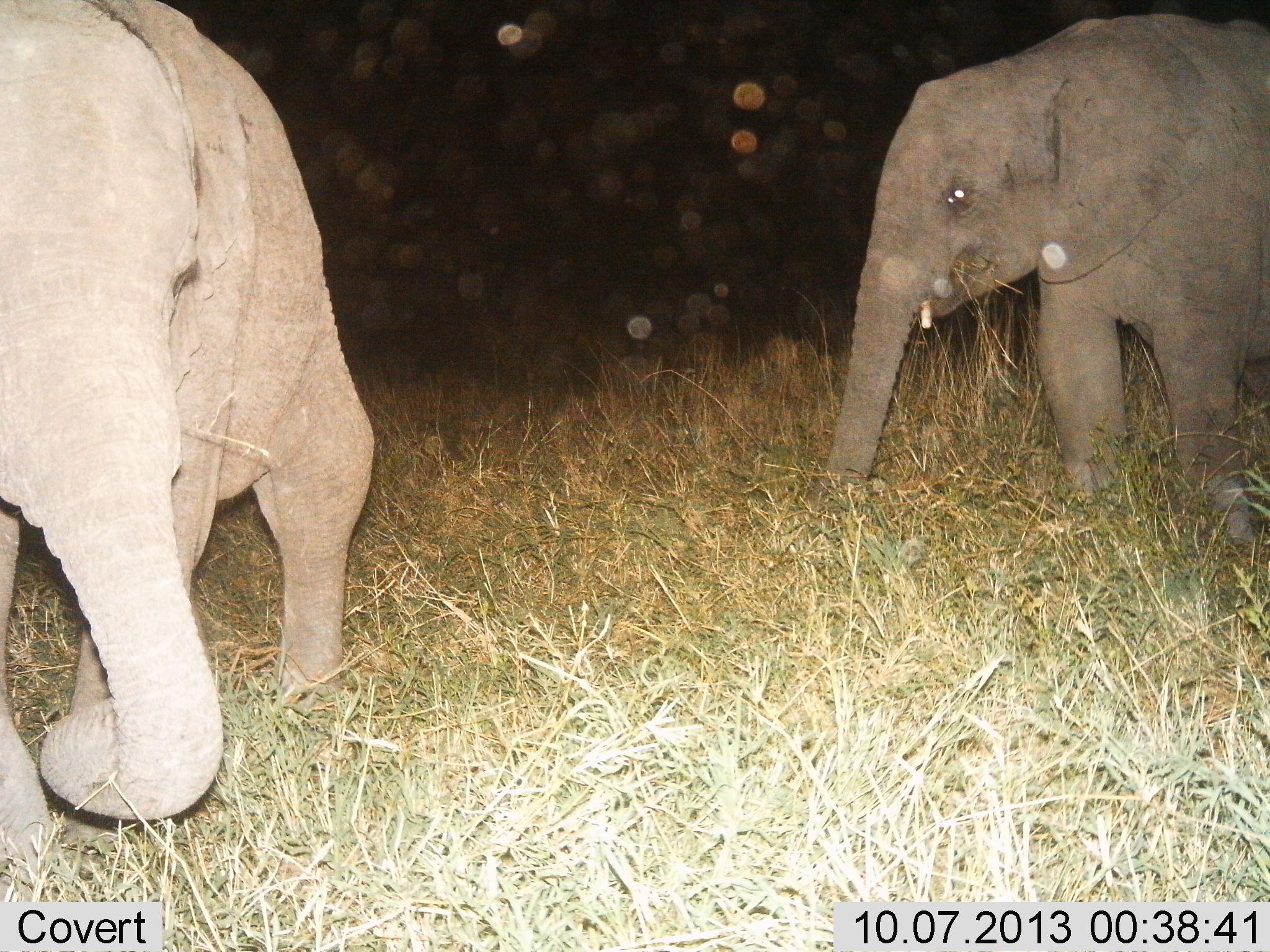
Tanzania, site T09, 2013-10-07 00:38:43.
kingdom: Animalia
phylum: Chordata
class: Mammalia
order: Proboscidea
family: Elephantidae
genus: Loxodonta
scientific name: Loxodonta africana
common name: african bush elephant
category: elephant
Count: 2.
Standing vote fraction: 53%.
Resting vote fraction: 0%.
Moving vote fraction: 24%.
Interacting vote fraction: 0%.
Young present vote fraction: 18%.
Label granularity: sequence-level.